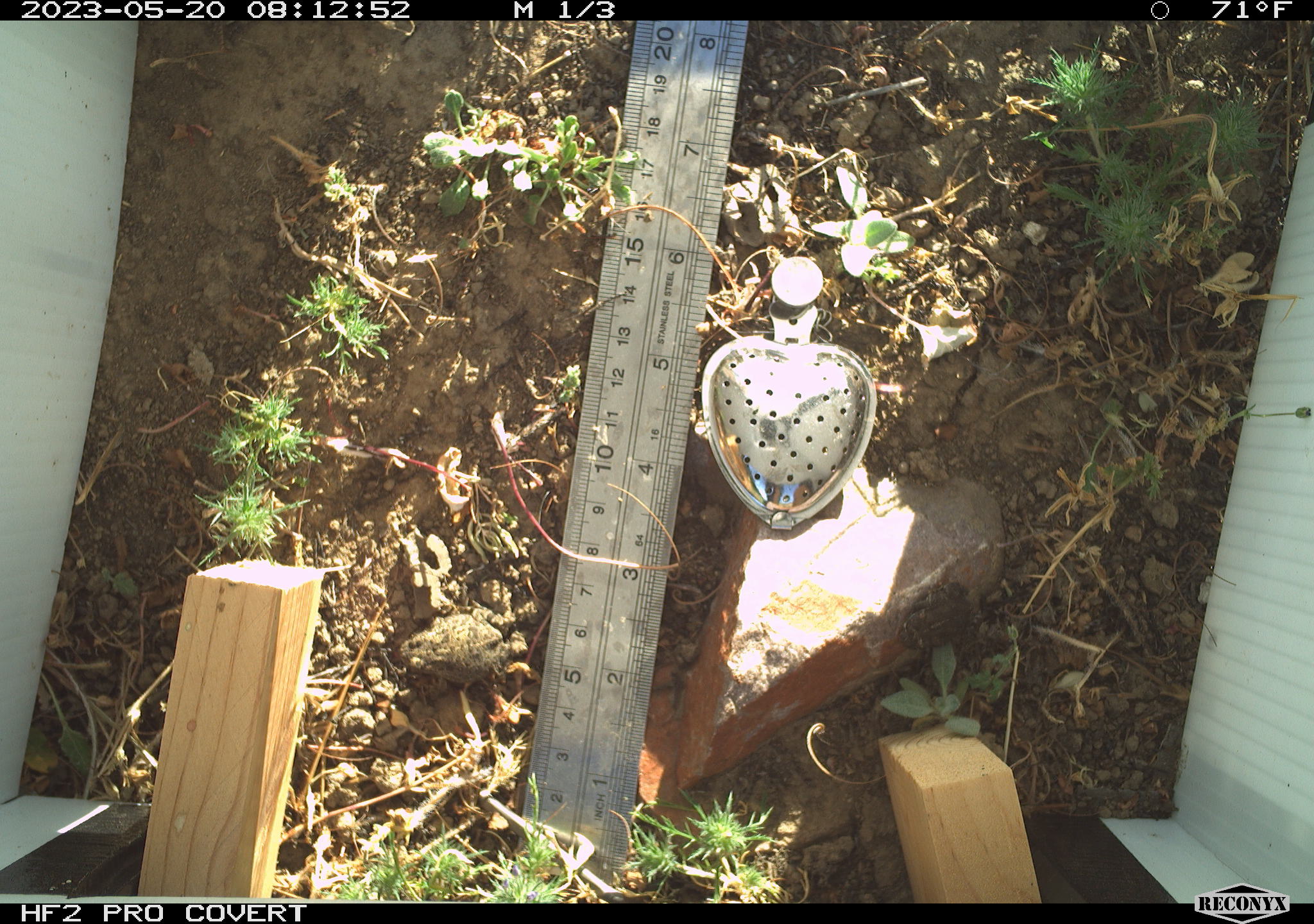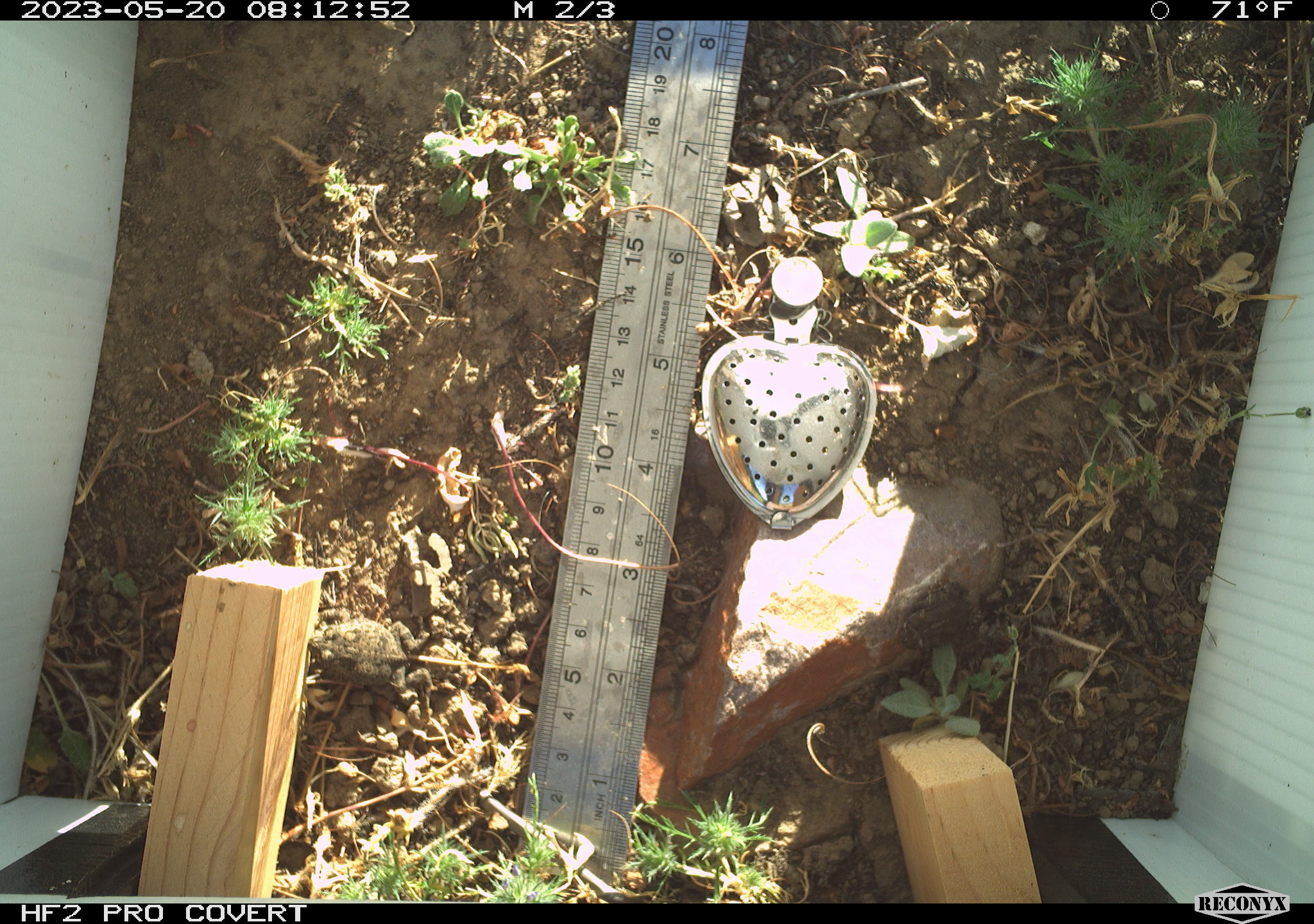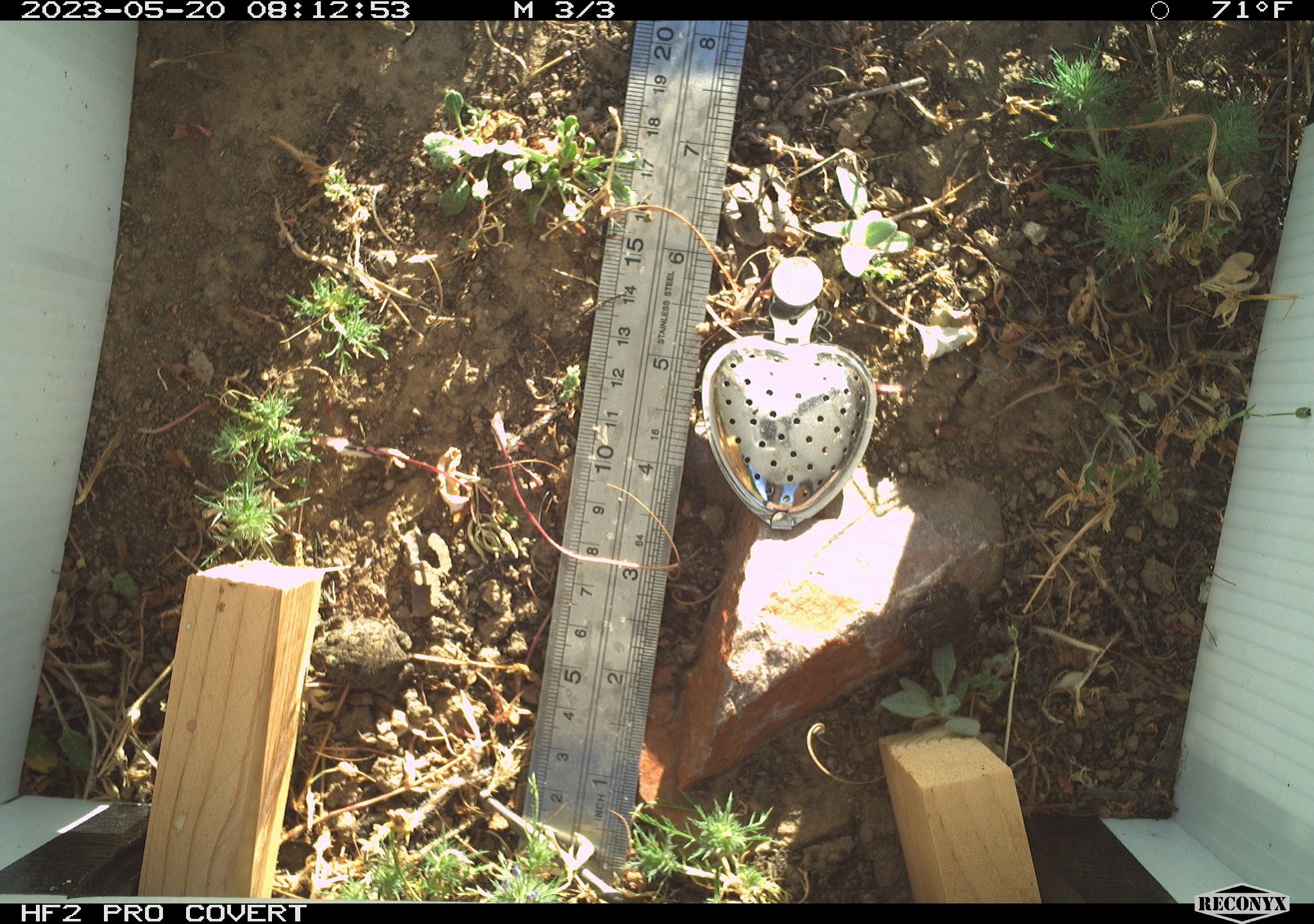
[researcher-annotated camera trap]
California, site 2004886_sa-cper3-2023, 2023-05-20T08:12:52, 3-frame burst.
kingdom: Animalia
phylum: Chordata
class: Amphibia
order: Anura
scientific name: Anura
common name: frogs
Frogs (Anura).